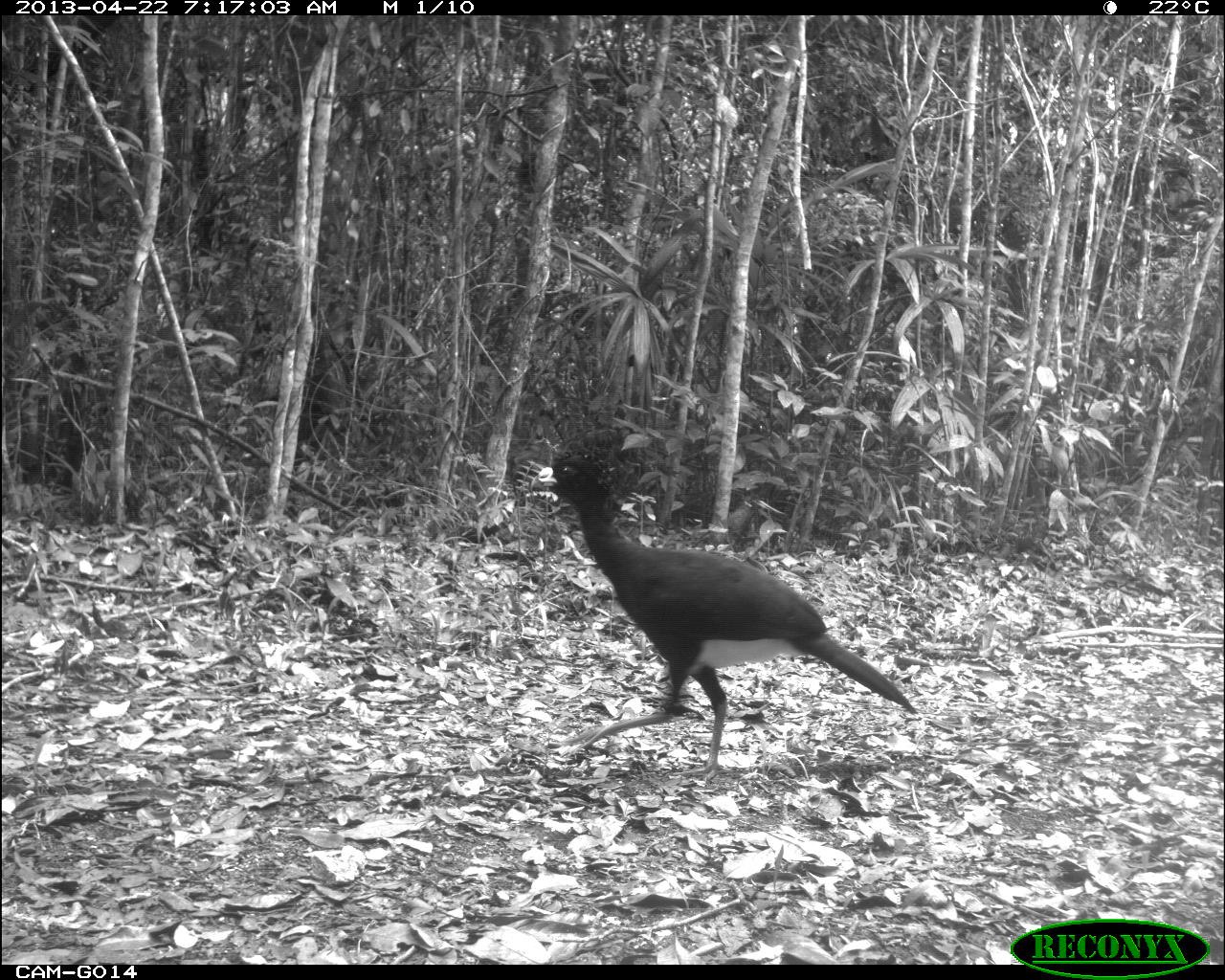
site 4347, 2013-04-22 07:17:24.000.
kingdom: Animalia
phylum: Chordata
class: Aves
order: Galliformes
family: Cracidae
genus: Crax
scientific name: Crax rubra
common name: great curassow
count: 1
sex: male